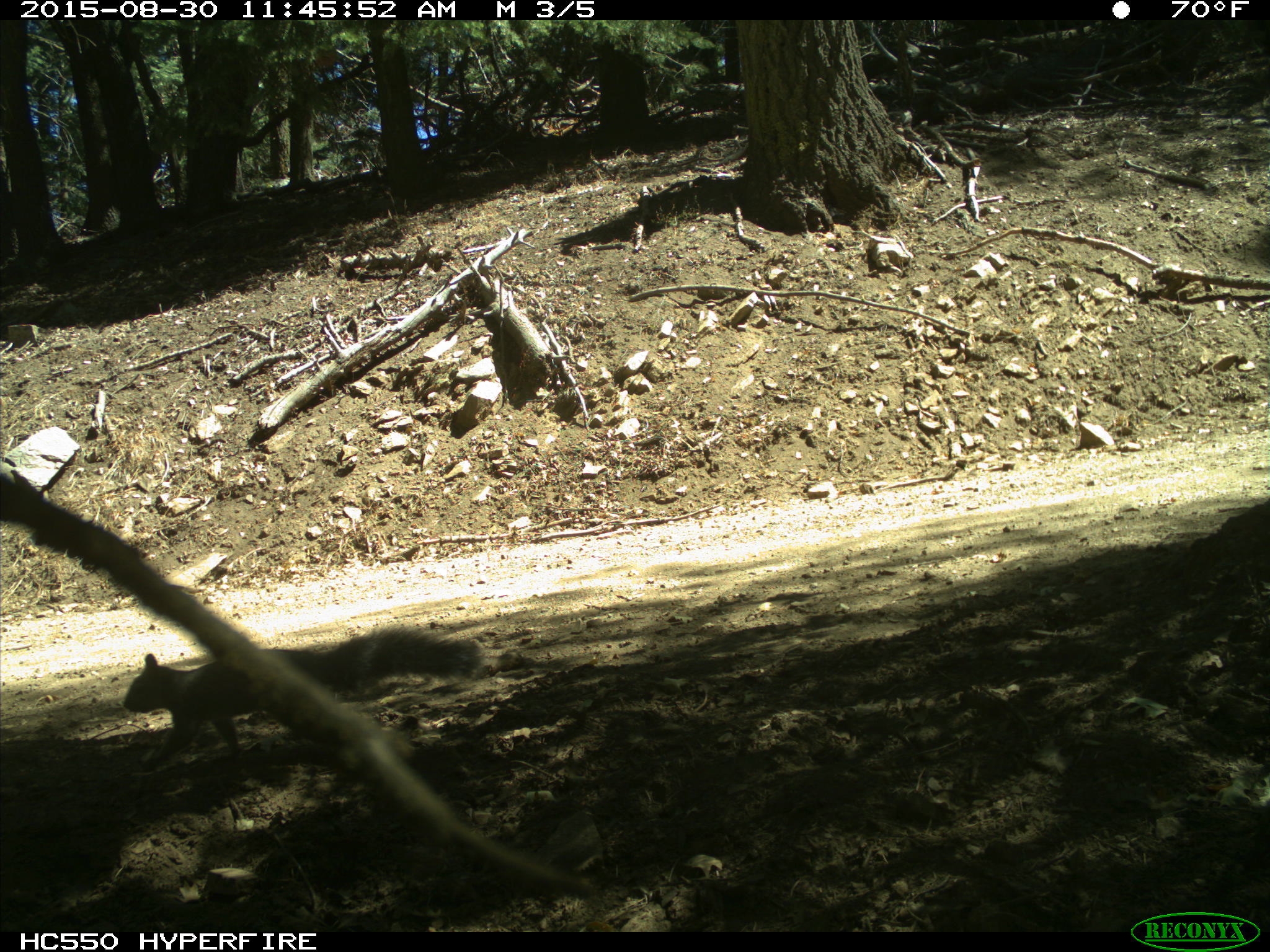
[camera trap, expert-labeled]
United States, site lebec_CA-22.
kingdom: Animalia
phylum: Chordata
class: Mammalia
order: Rodentia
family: Sciuridae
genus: Sciurus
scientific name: Sciurus carolinensis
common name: eastern gray squirrel